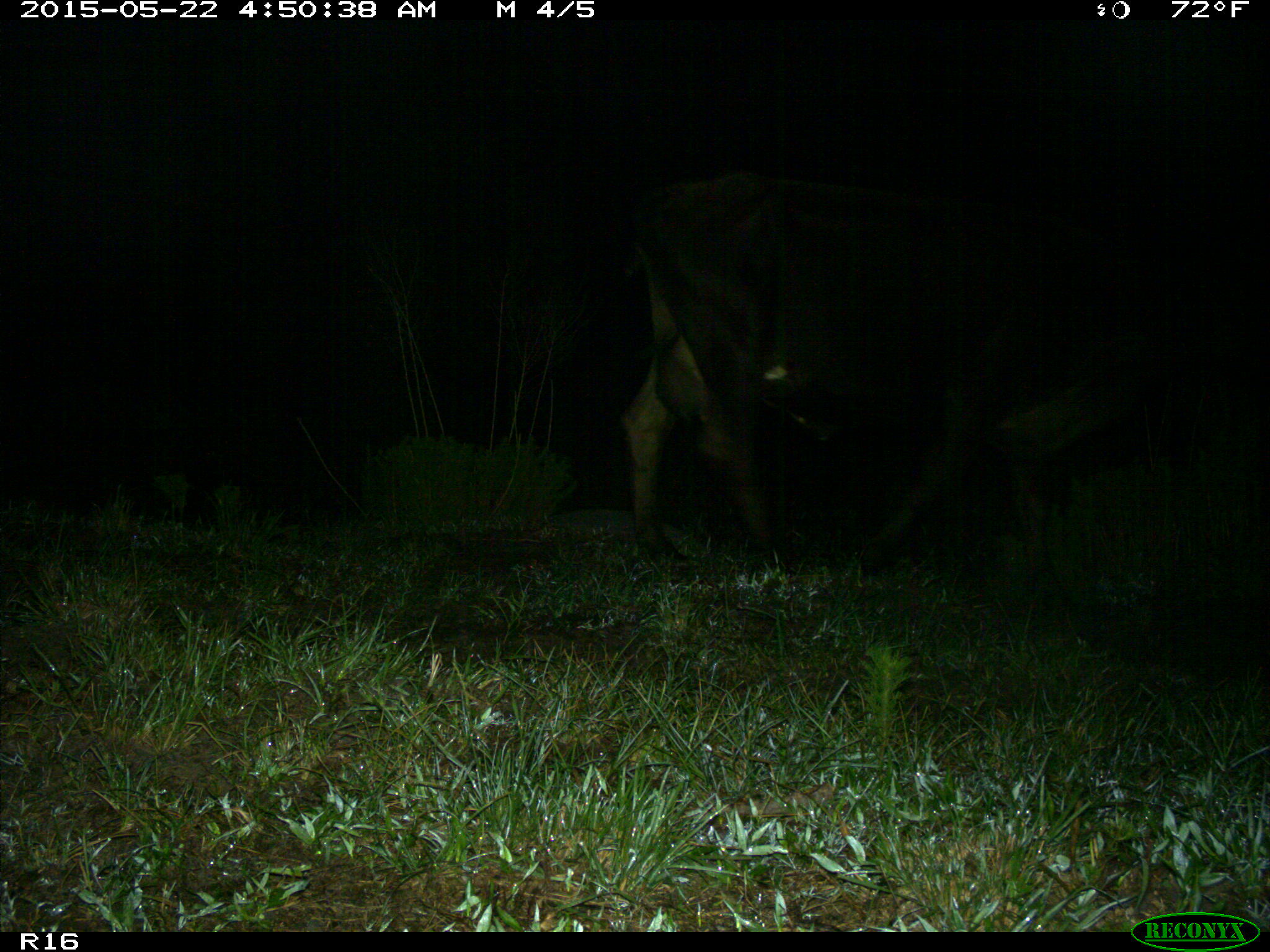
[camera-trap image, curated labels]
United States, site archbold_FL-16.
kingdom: Animalia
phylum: Chordata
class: Mammalia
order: Artiodactyla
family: Bovidae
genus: Bos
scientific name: Bos taurus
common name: domestic cow